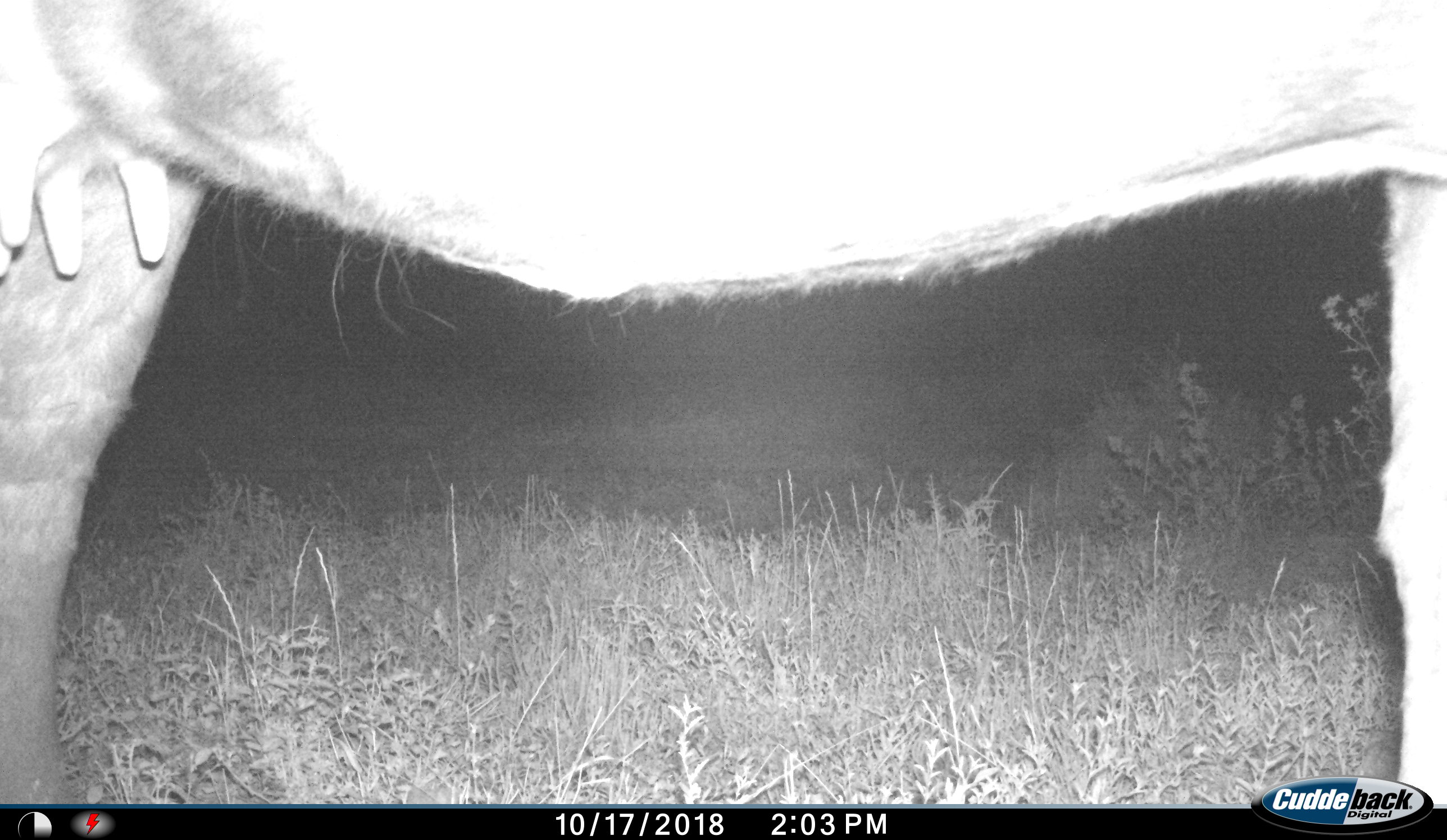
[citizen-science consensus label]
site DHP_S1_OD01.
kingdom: Animalia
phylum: Chordata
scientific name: Vertebrata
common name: domestic animal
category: domesticanimal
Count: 1.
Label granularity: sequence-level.